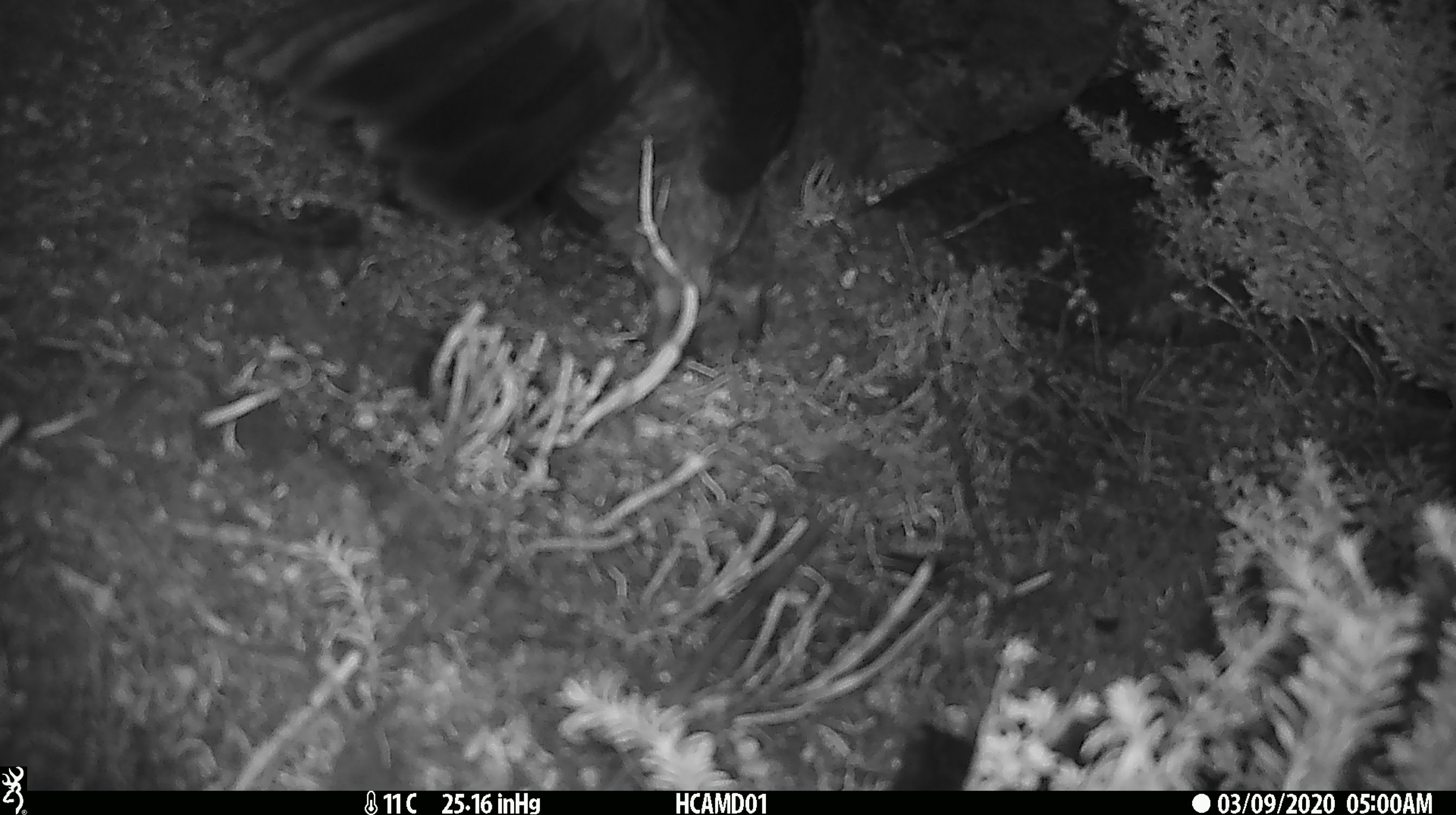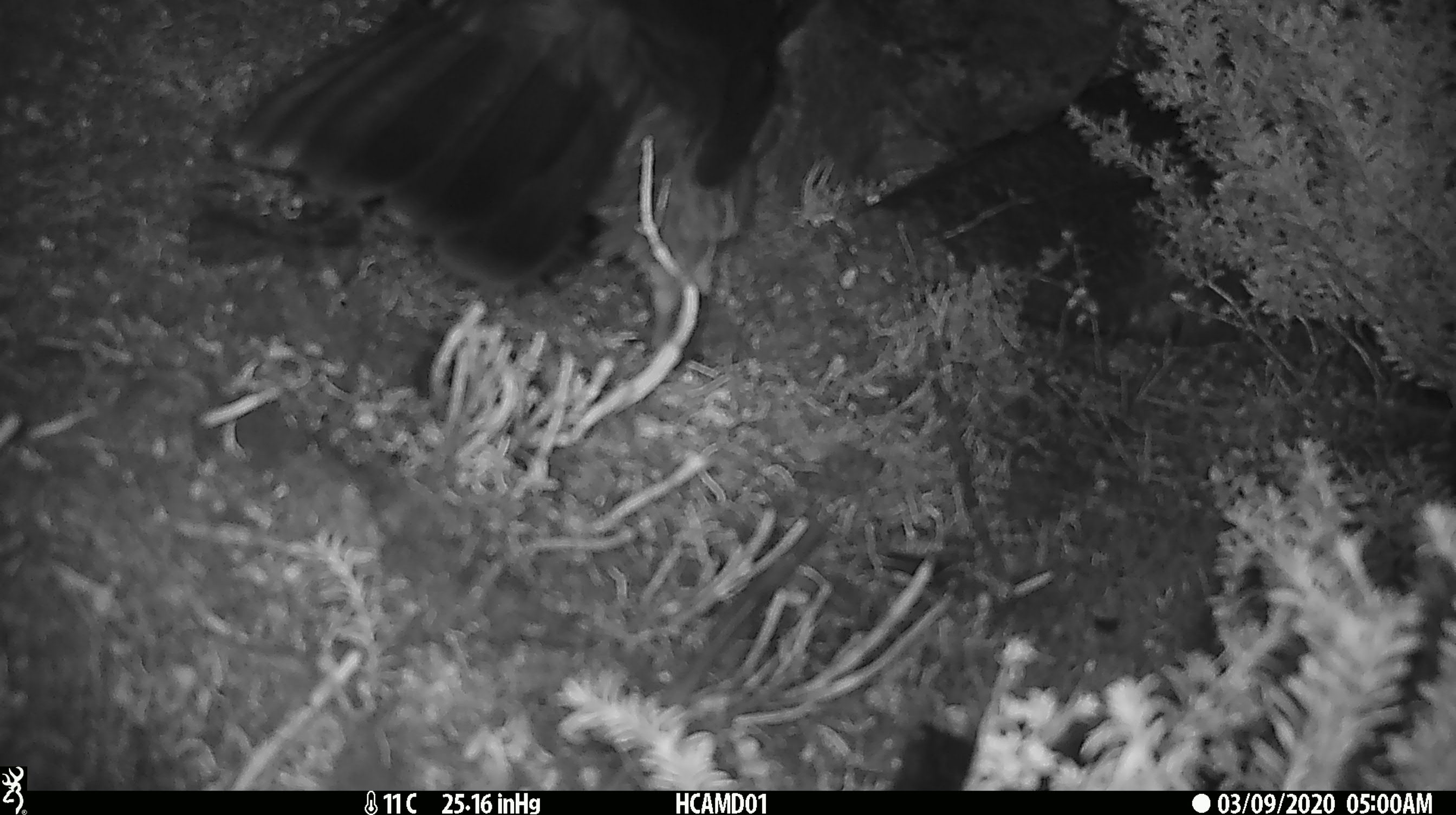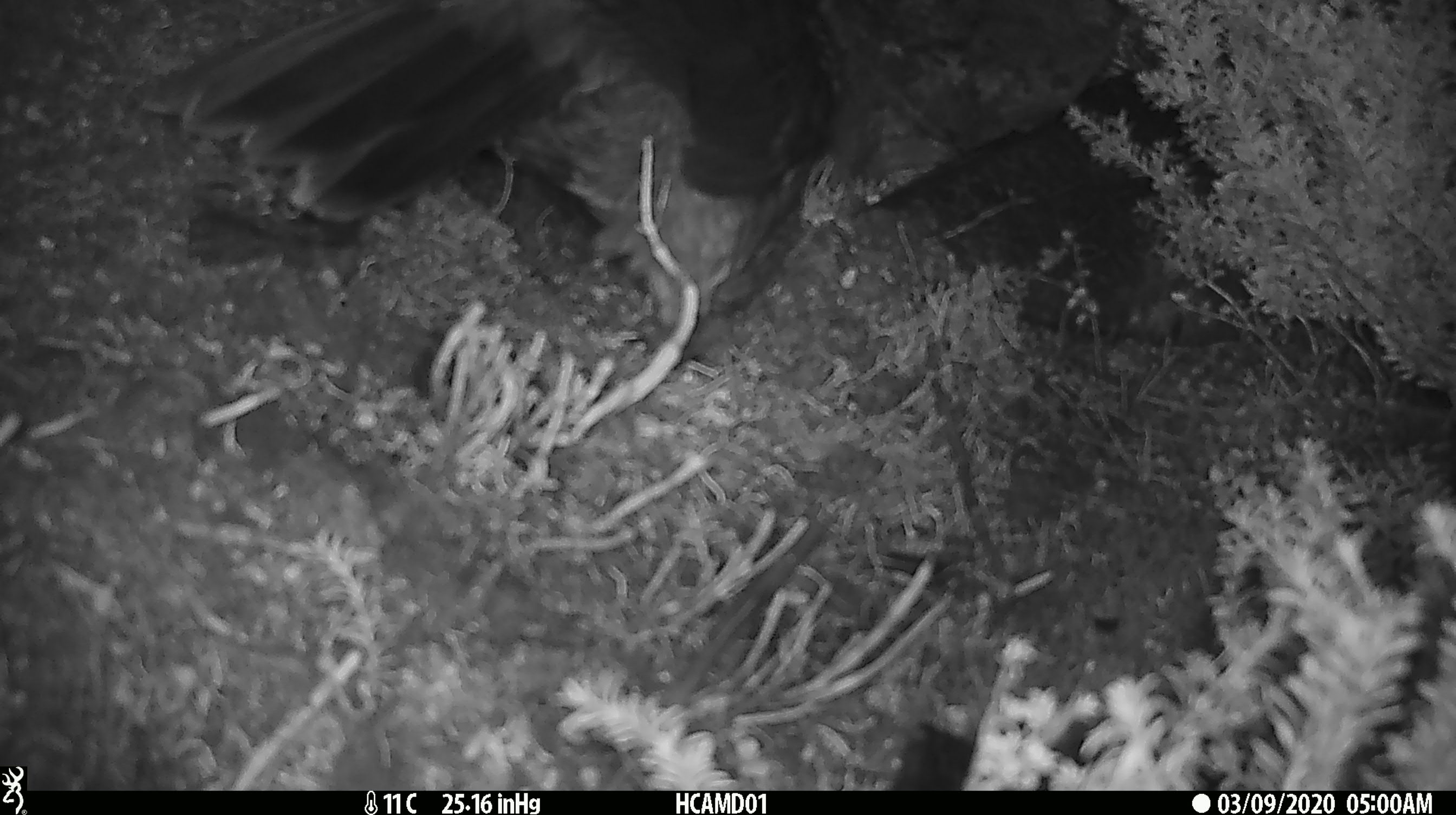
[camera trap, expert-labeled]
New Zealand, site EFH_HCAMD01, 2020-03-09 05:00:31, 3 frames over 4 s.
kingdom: Animalia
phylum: Chordata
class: Aves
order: Psittaciformes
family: Strigopidae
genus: Nestor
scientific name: Nestor notabilis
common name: kea